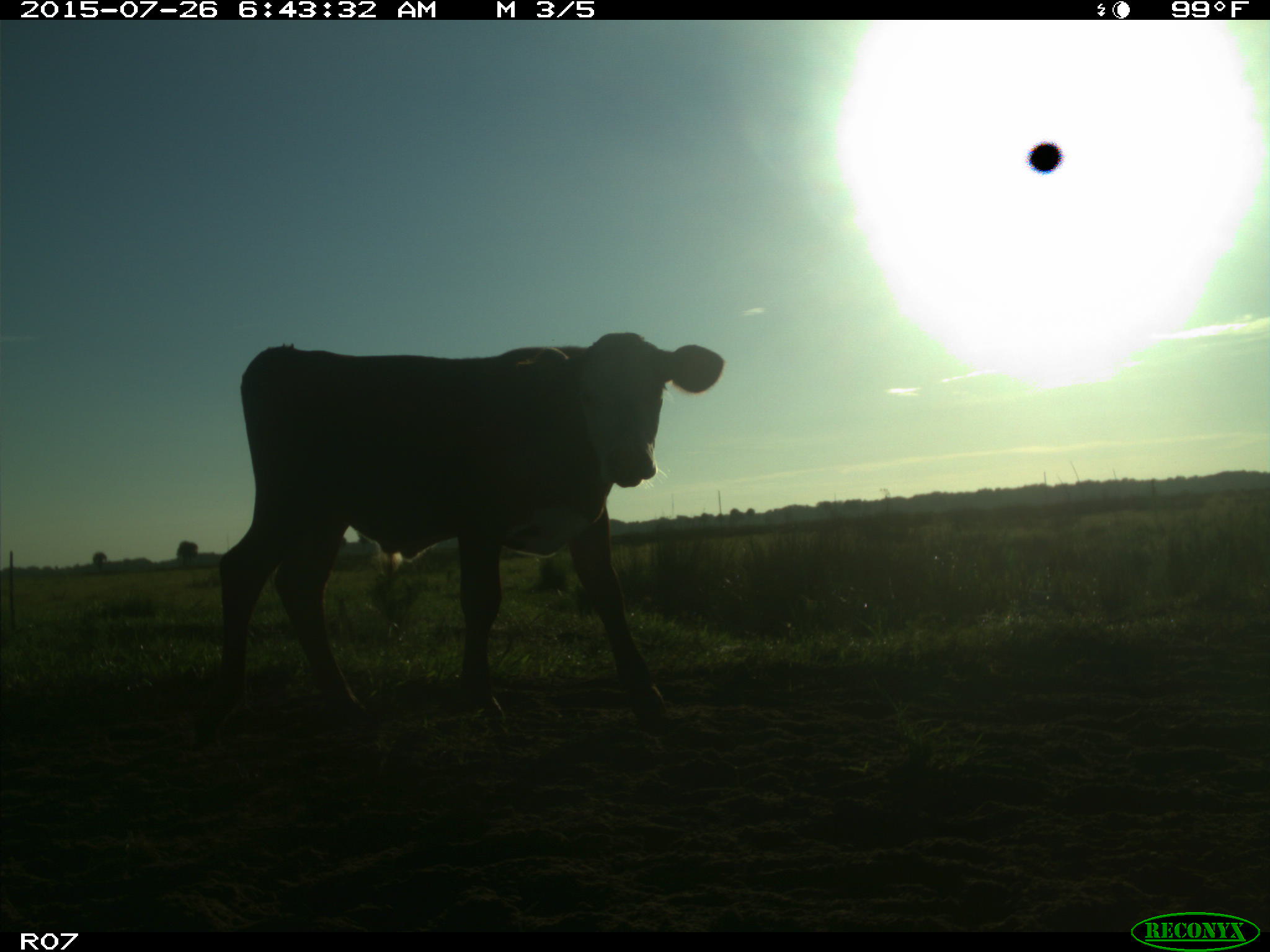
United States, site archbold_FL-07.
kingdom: Animalia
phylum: Chordata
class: Mammalia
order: Artiodactyla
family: Bovidae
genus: Bos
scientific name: Bos taurus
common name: domestic cow